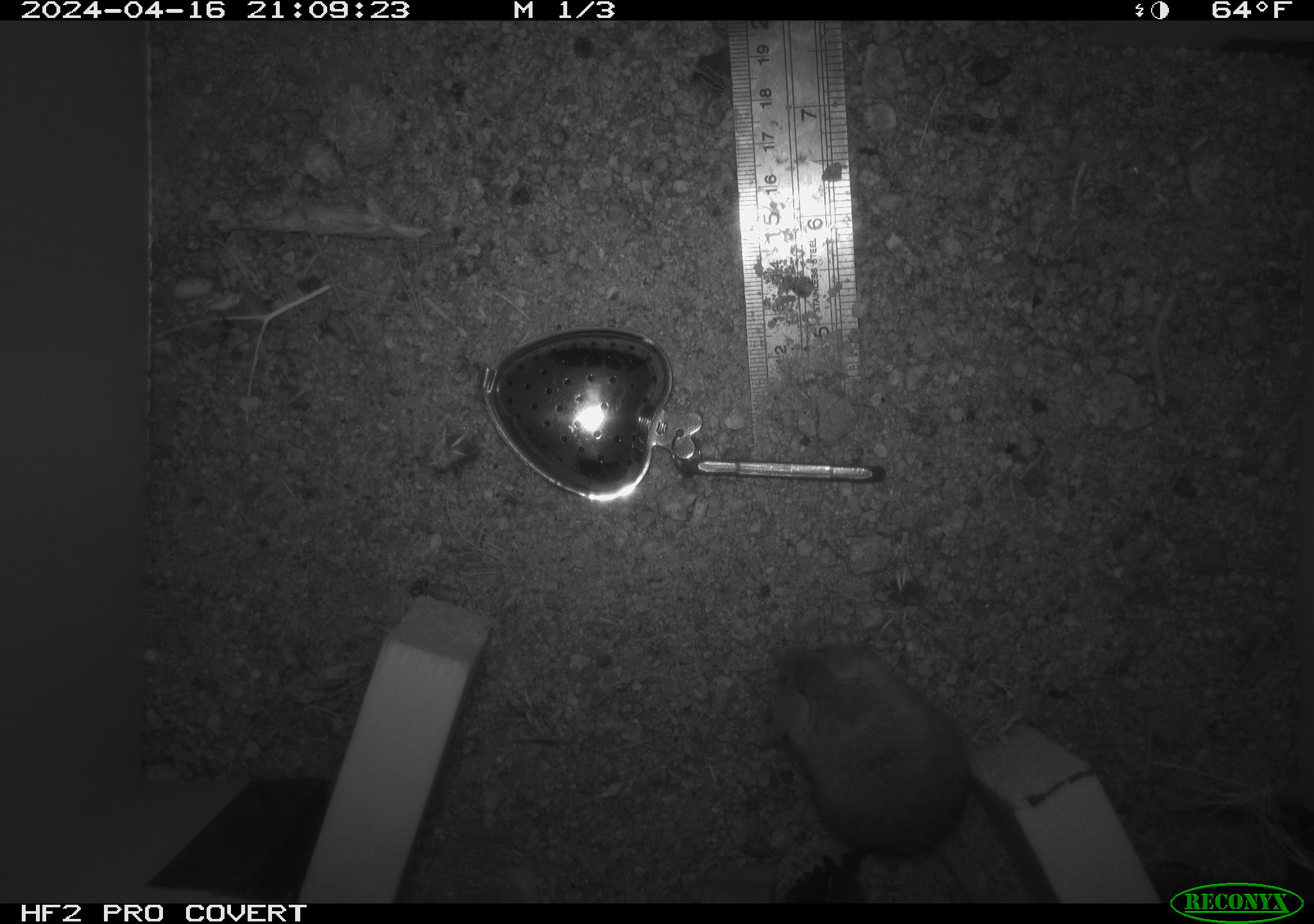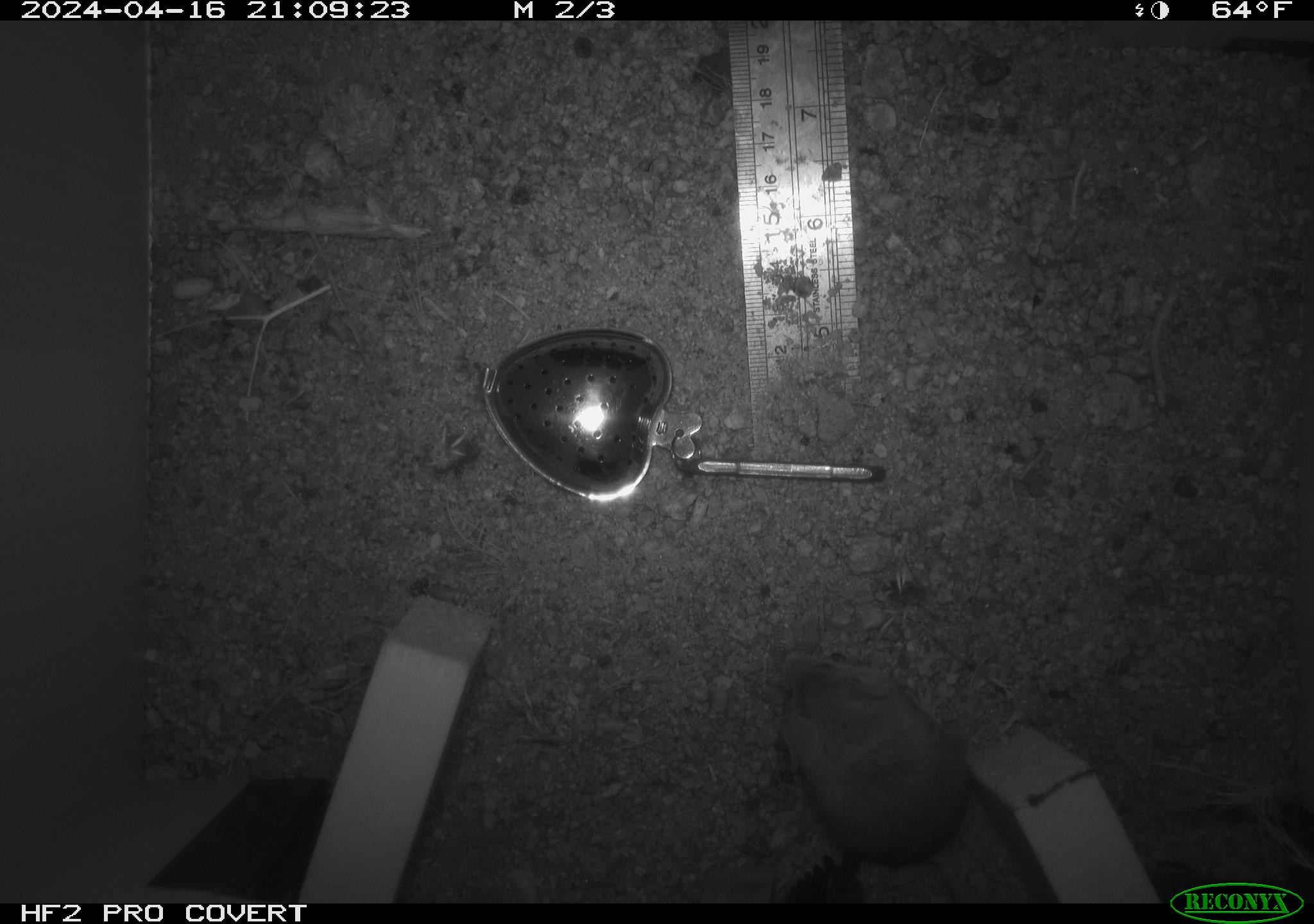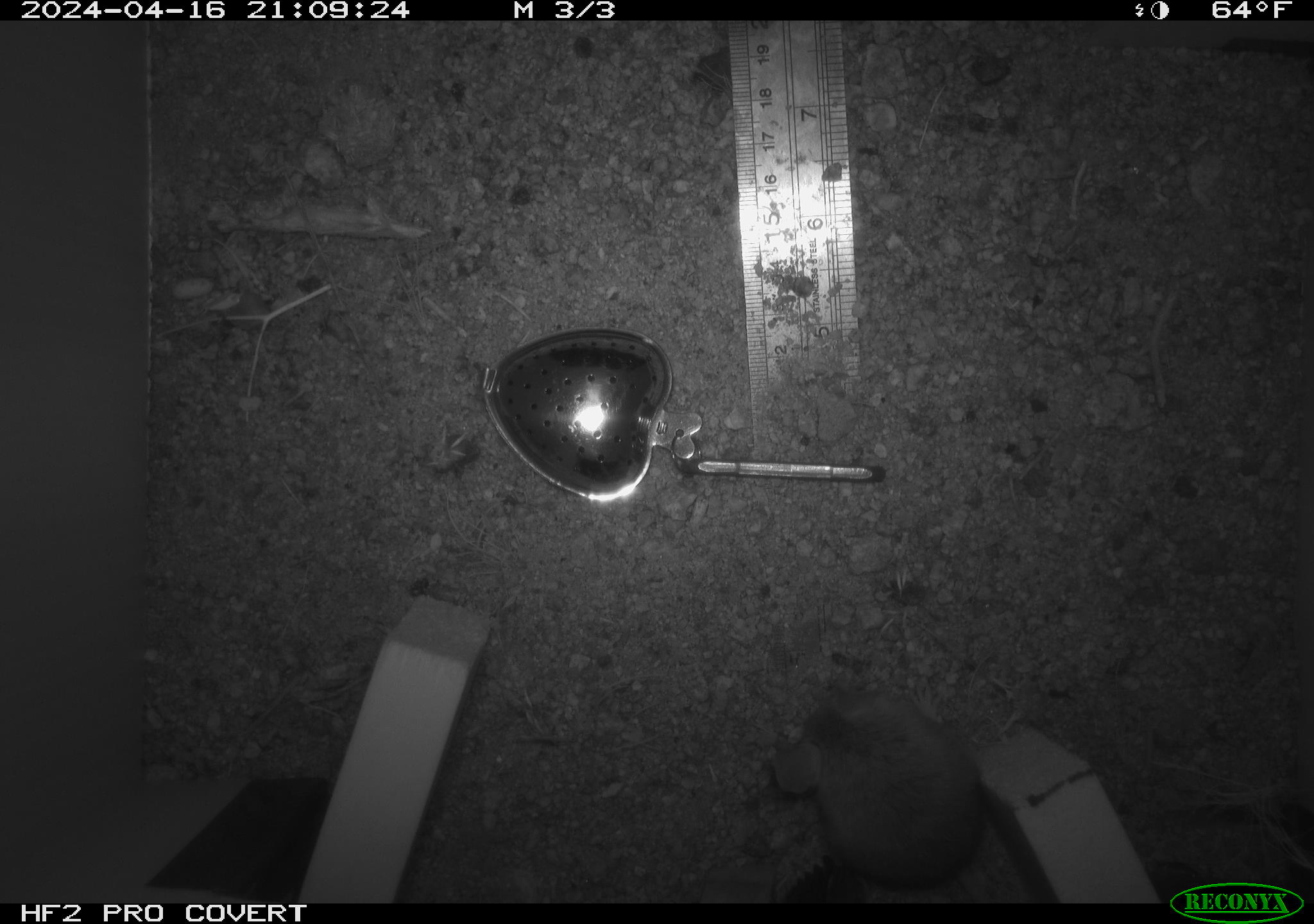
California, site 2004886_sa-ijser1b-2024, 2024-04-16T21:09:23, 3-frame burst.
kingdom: Animalia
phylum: Chordata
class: Mammalia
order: Rodentia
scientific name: Rodentia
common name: mouse species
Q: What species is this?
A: Mouse species (Rodentia).